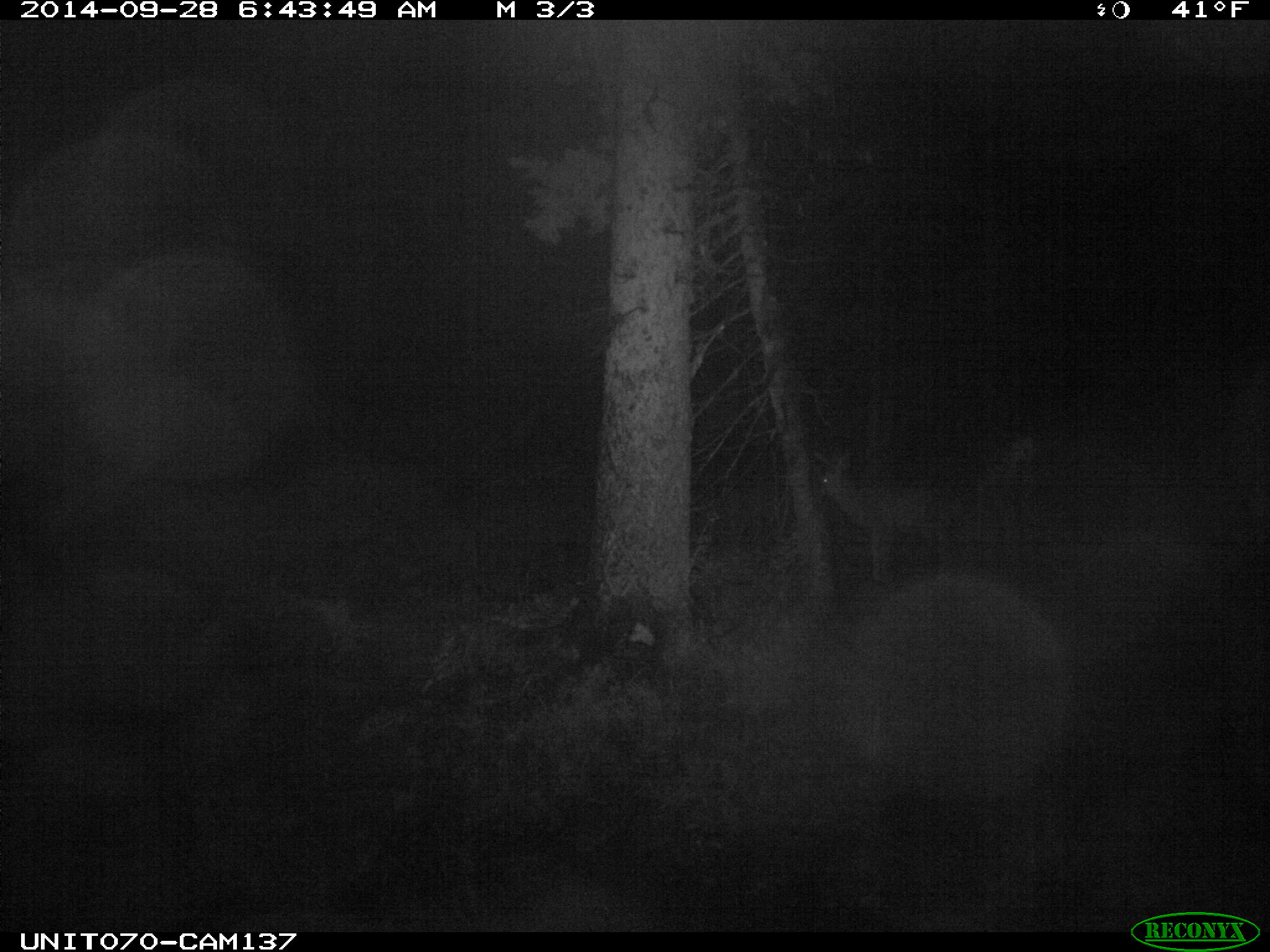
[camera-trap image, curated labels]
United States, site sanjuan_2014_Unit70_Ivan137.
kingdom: Animalia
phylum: Chordata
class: Mammalia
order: Artiodactyla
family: Cervidae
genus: Odocoileus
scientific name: Odocoileus hemionus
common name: mule deer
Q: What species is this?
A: Odocoileus hemionus (mule deer).